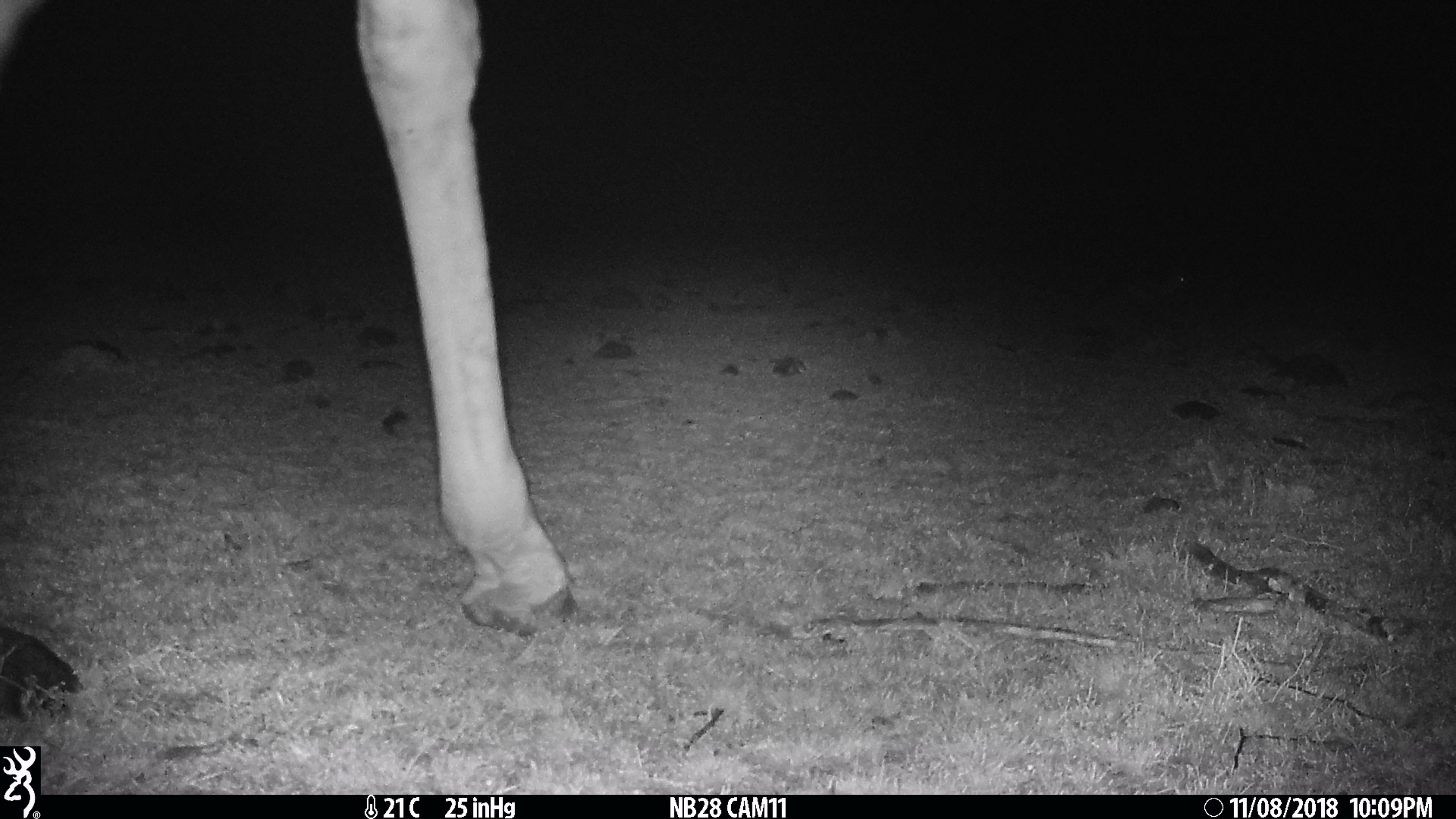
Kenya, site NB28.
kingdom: Animalia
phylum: Chordata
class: Mammalia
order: Artiodactyla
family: Giraffidae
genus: Giraffa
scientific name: Giraffa camelopardalis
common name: northern giraffe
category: giraffe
Giraffe (northern giraffe) (Giraffa camelopardalis).